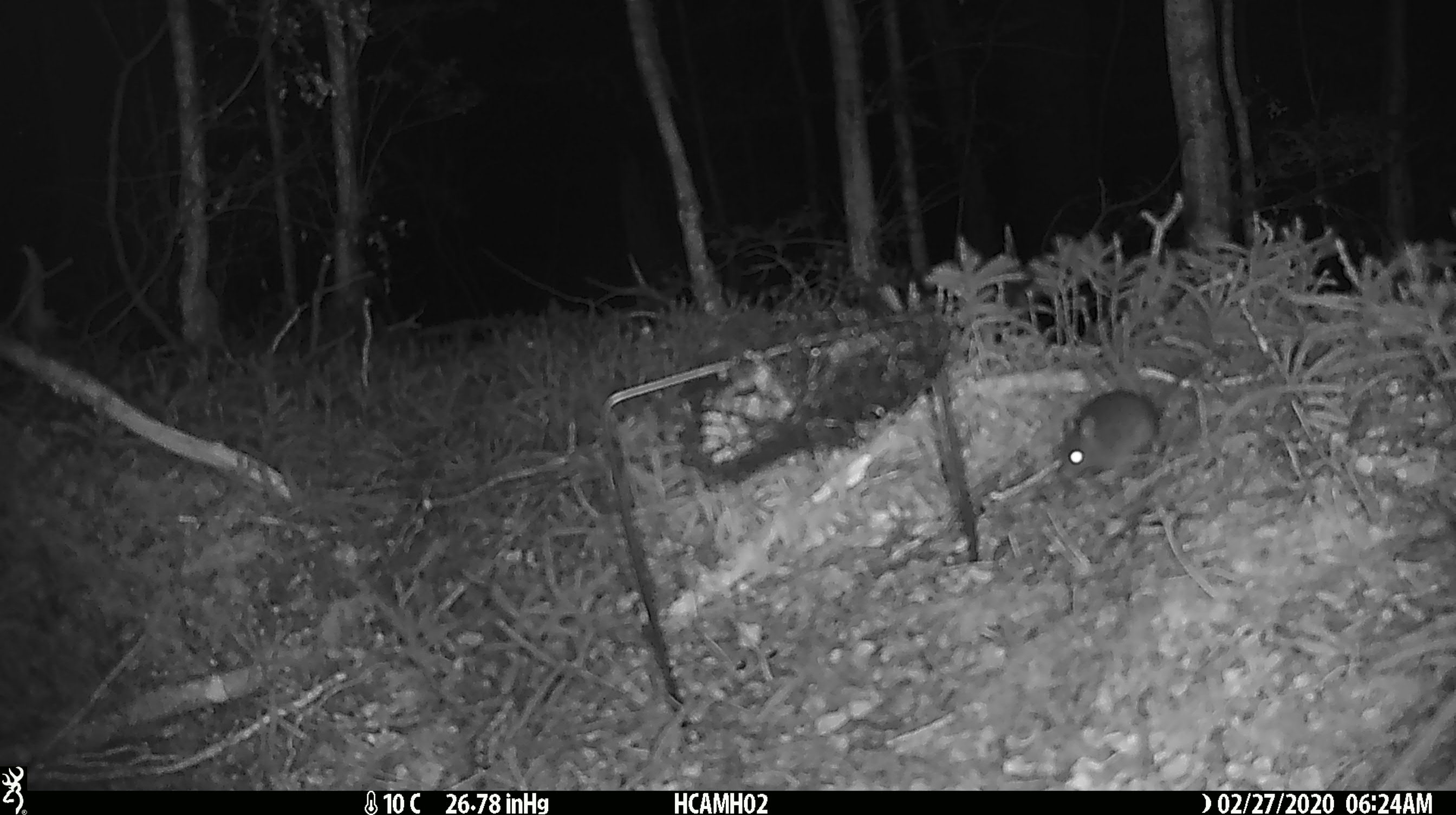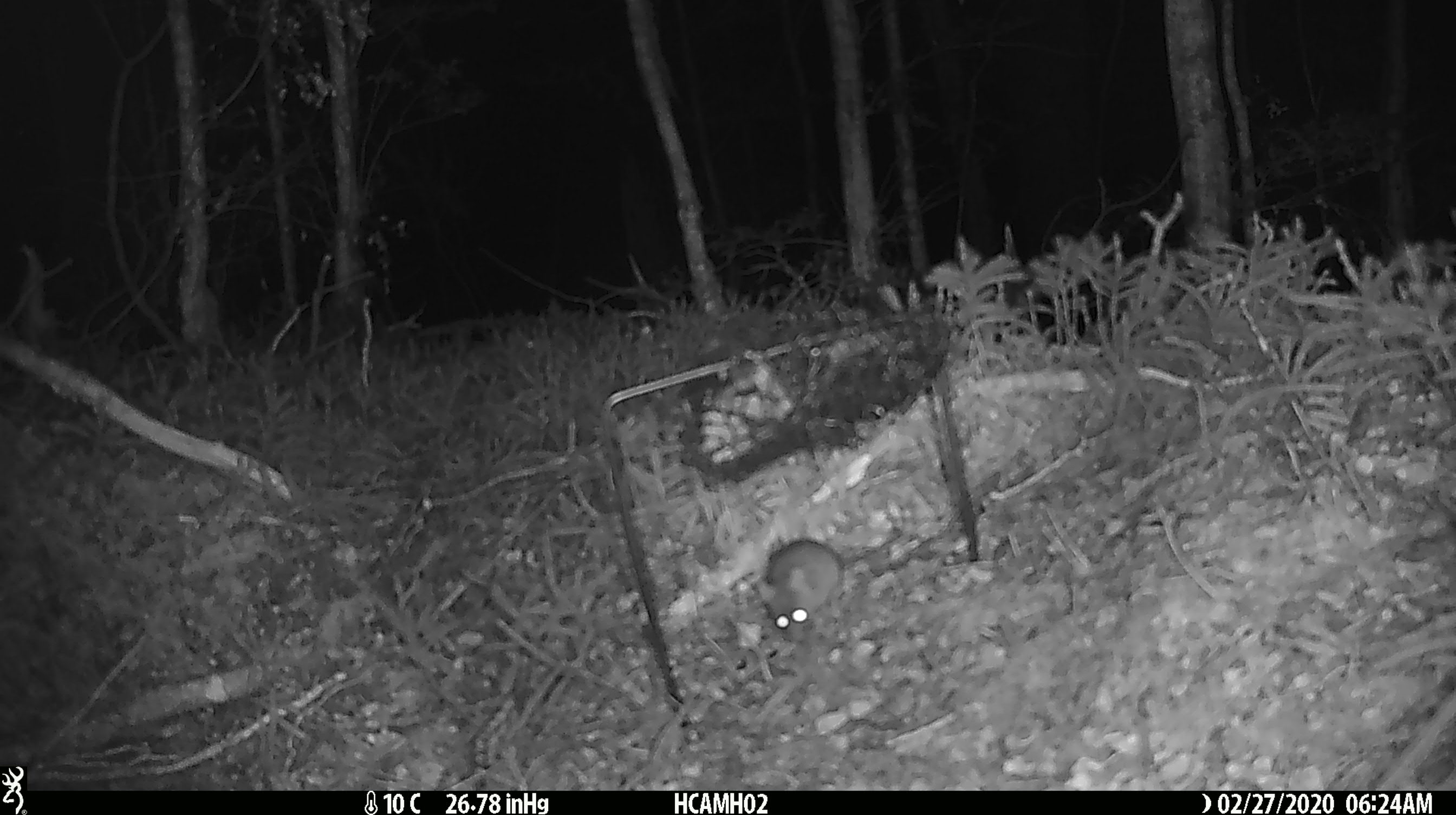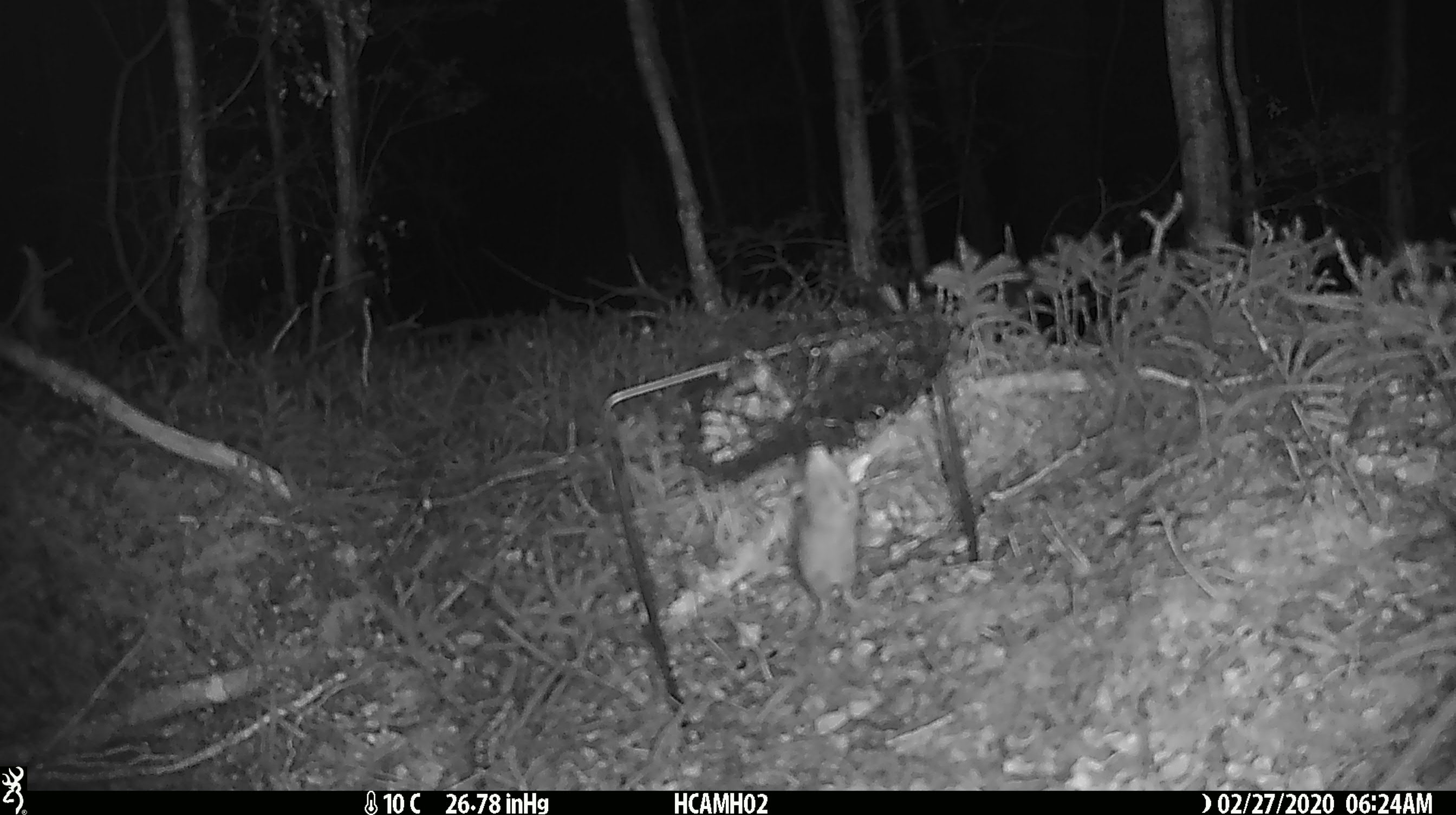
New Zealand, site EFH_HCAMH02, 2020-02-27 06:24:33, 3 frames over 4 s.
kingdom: Animalia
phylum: Chordata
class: Mammalia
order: Rodentia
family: Muridae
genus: Mus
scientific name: Mus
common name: mouse